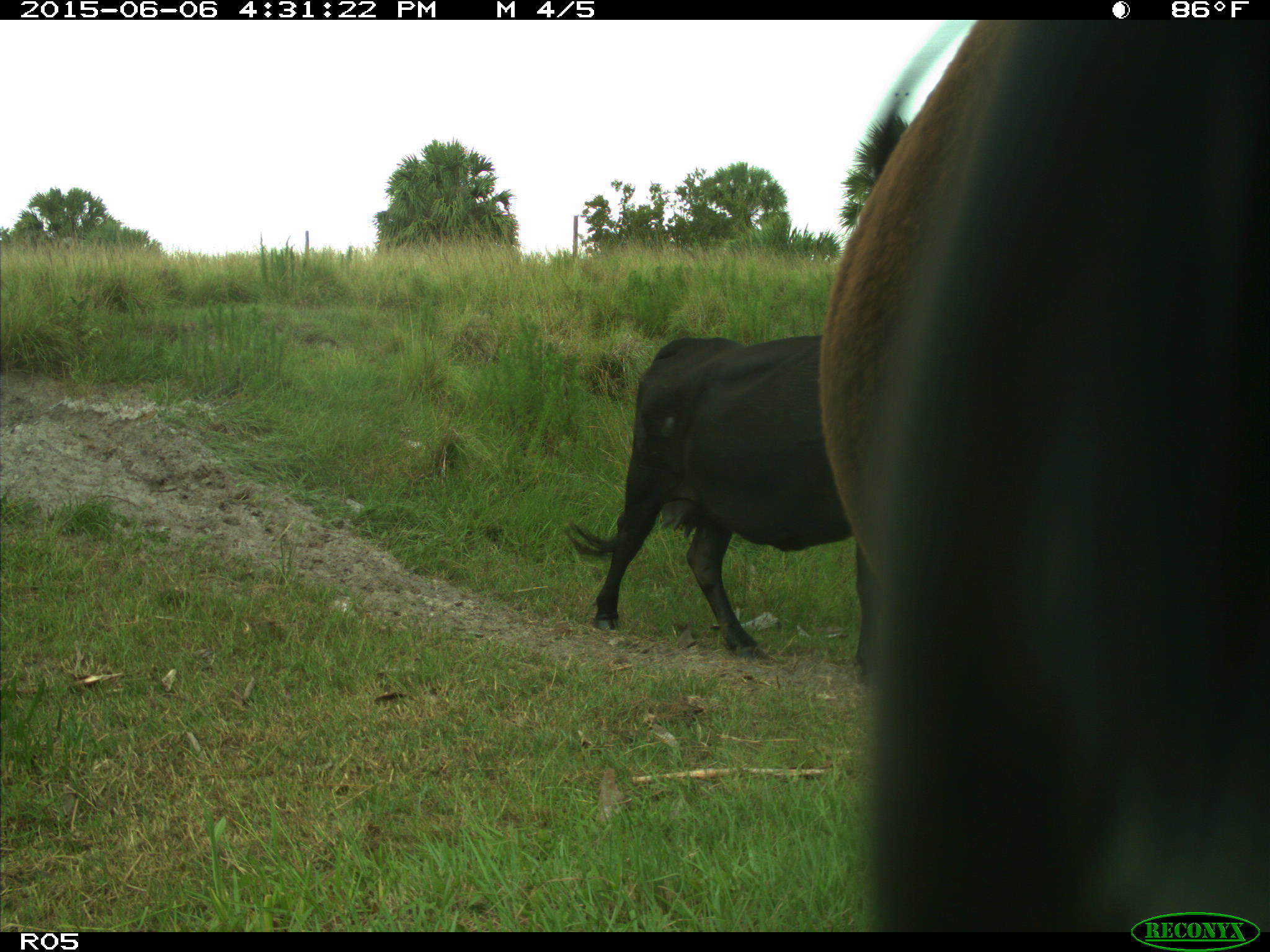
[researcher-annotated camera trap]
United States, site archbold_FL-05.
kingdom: Animalia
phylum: Chordata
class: Mammalia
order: Artiodactyla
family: Bovidae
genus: Bos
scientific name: Bos taurus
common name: domestic cow